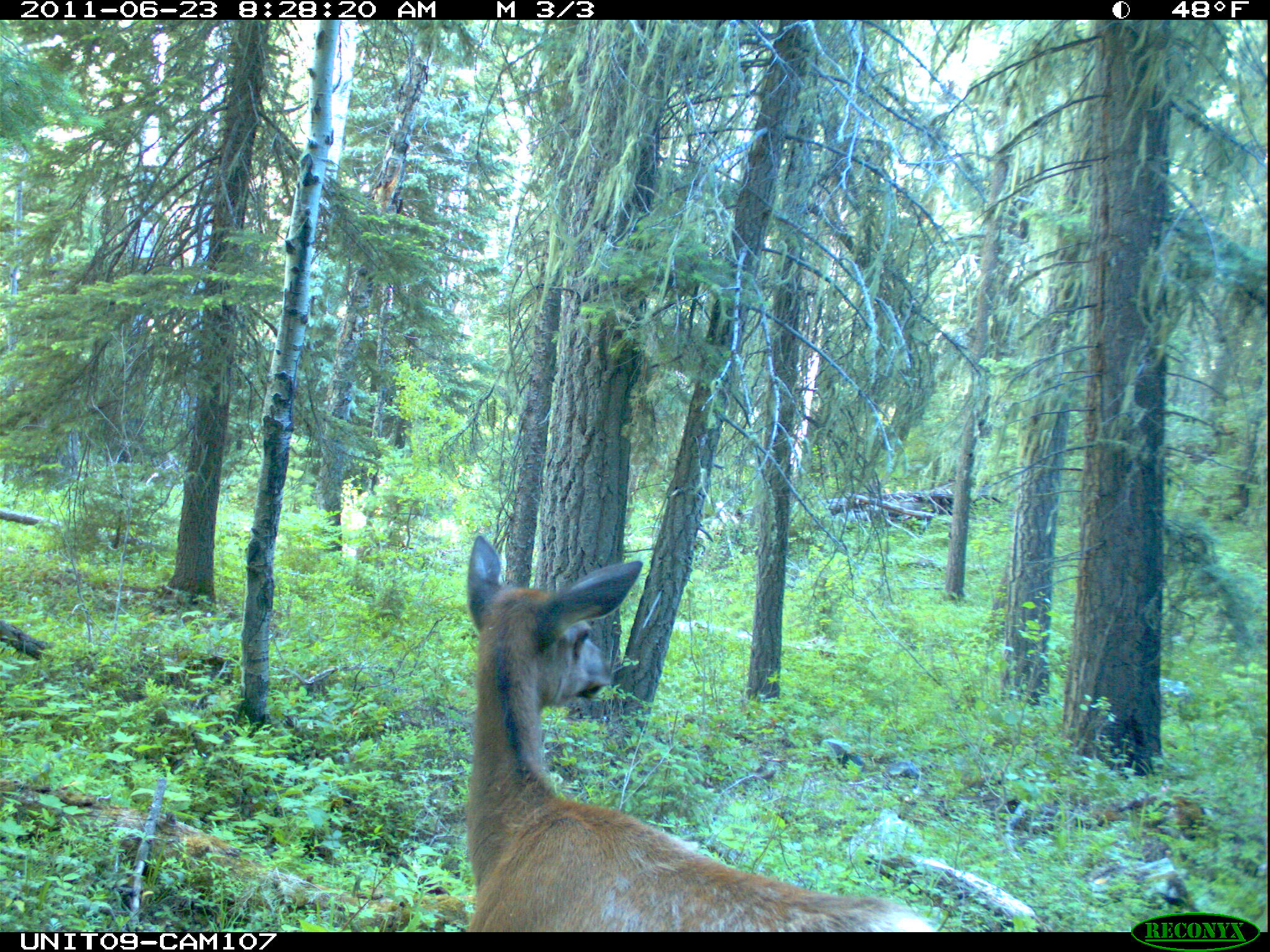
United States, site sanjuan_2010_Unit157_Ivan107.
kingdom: Animalia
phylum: Chordata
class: Mammalia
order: Artiodactyla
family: Cervidae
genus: Cervus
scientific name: Cervus elaphus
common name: red deer